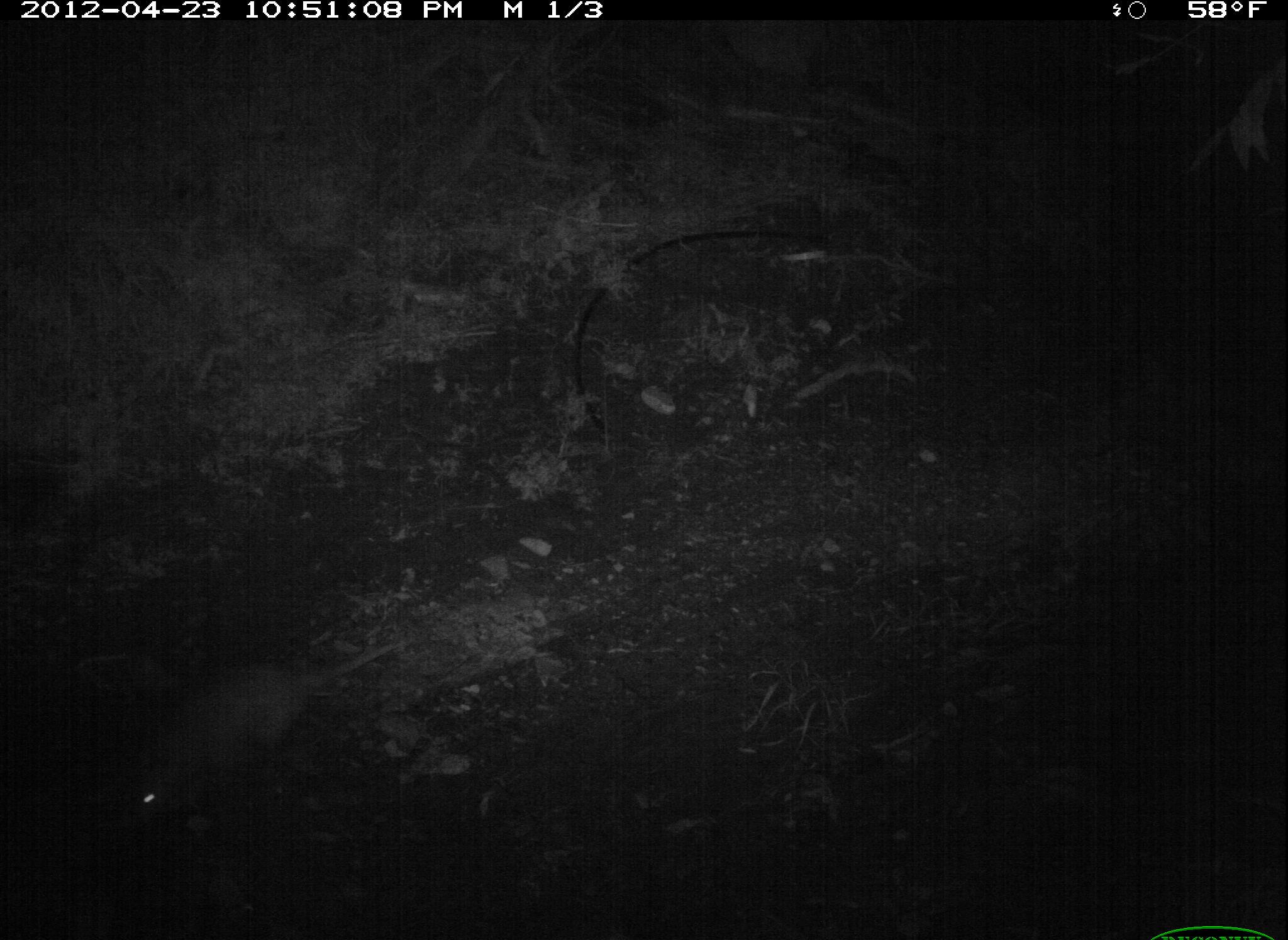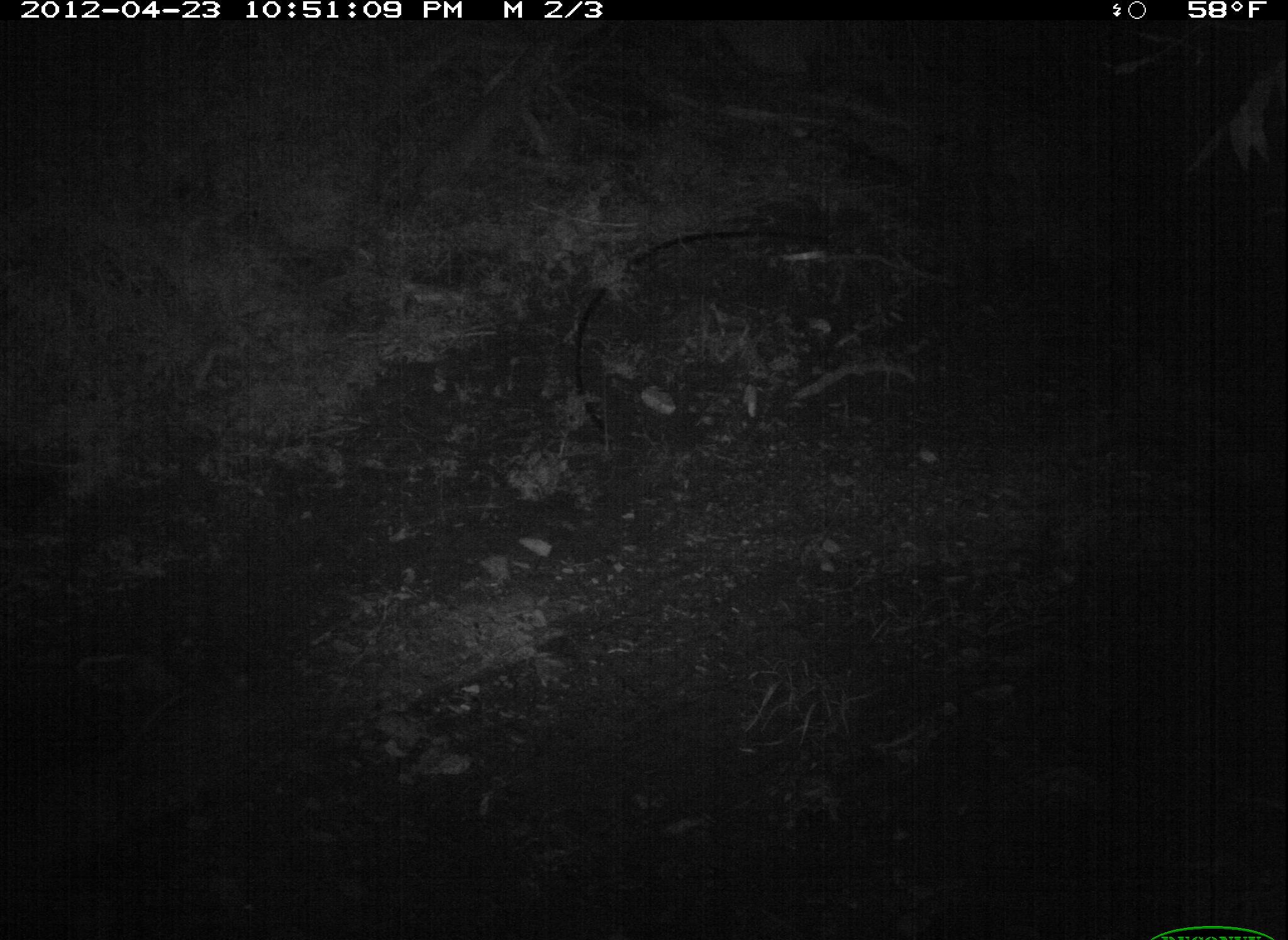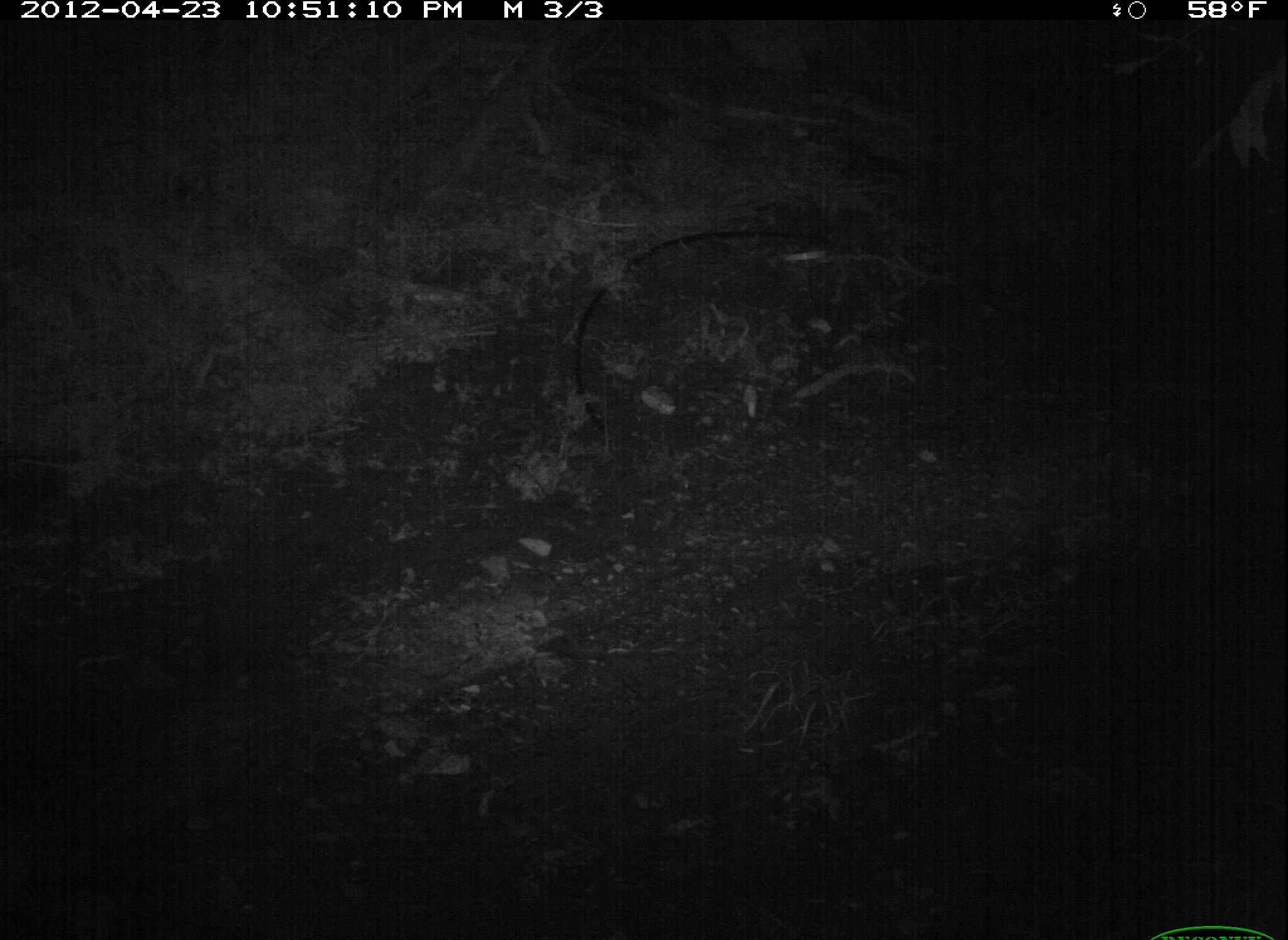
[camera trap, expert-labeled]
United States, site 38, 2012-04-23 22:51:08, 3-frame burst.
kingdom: Animalia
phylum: Chordata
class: Mammalia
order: Didelphimorphia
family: Didelphidae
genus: Didelphis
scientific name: Didelphis virginiana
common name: virginia opossum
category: opossum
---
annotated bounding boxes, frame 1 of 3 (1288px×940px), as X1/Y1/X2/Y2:
opossum: 113/633/414/831